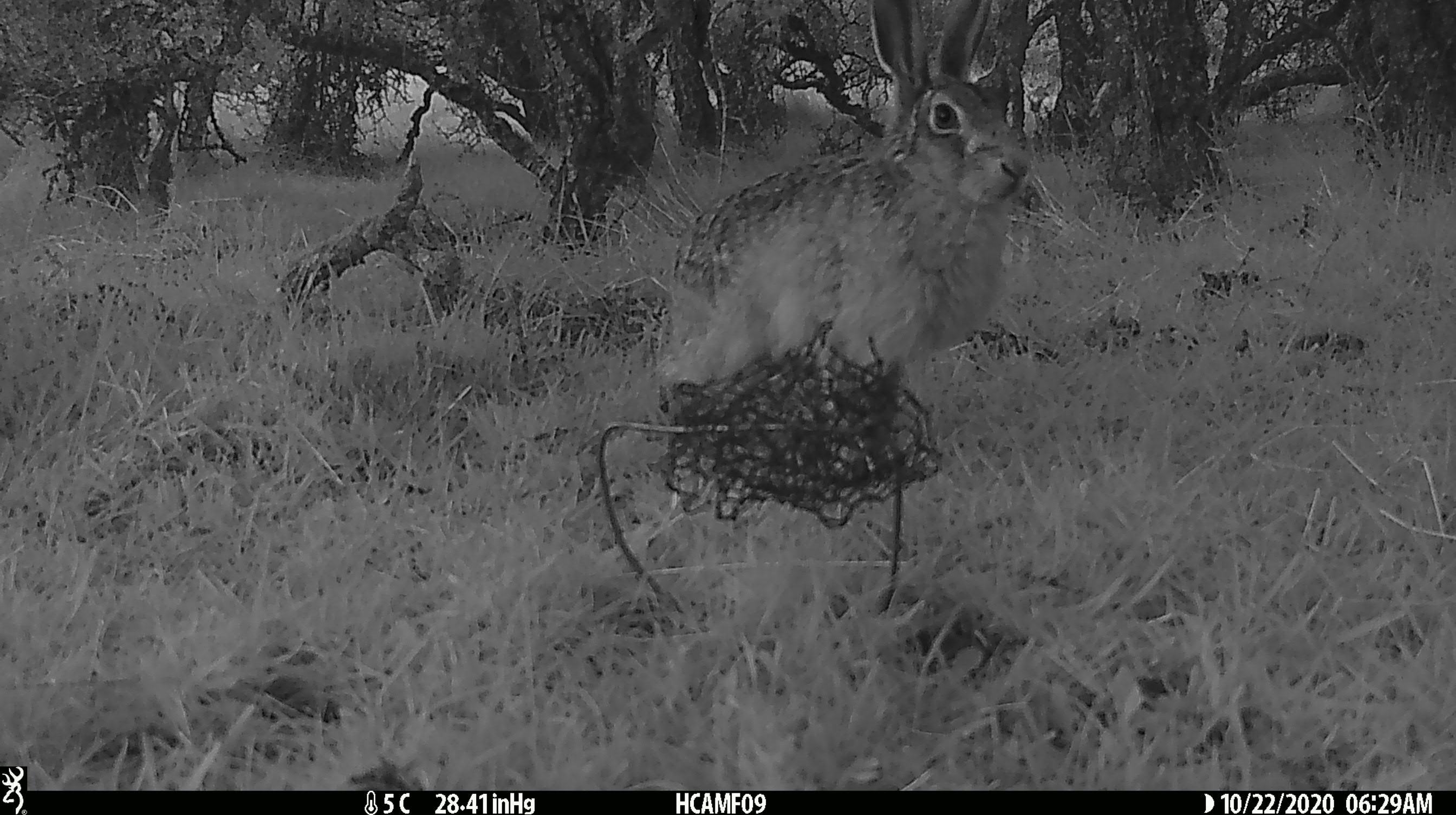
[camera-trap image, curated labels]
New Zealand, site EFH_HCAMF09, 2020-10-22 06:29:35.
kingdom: Animalia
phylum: Chordata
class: Mammalia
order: Lagomorpha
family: Leporidae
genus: Lepus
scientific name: Lepus europaeus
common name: brown hare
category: hare